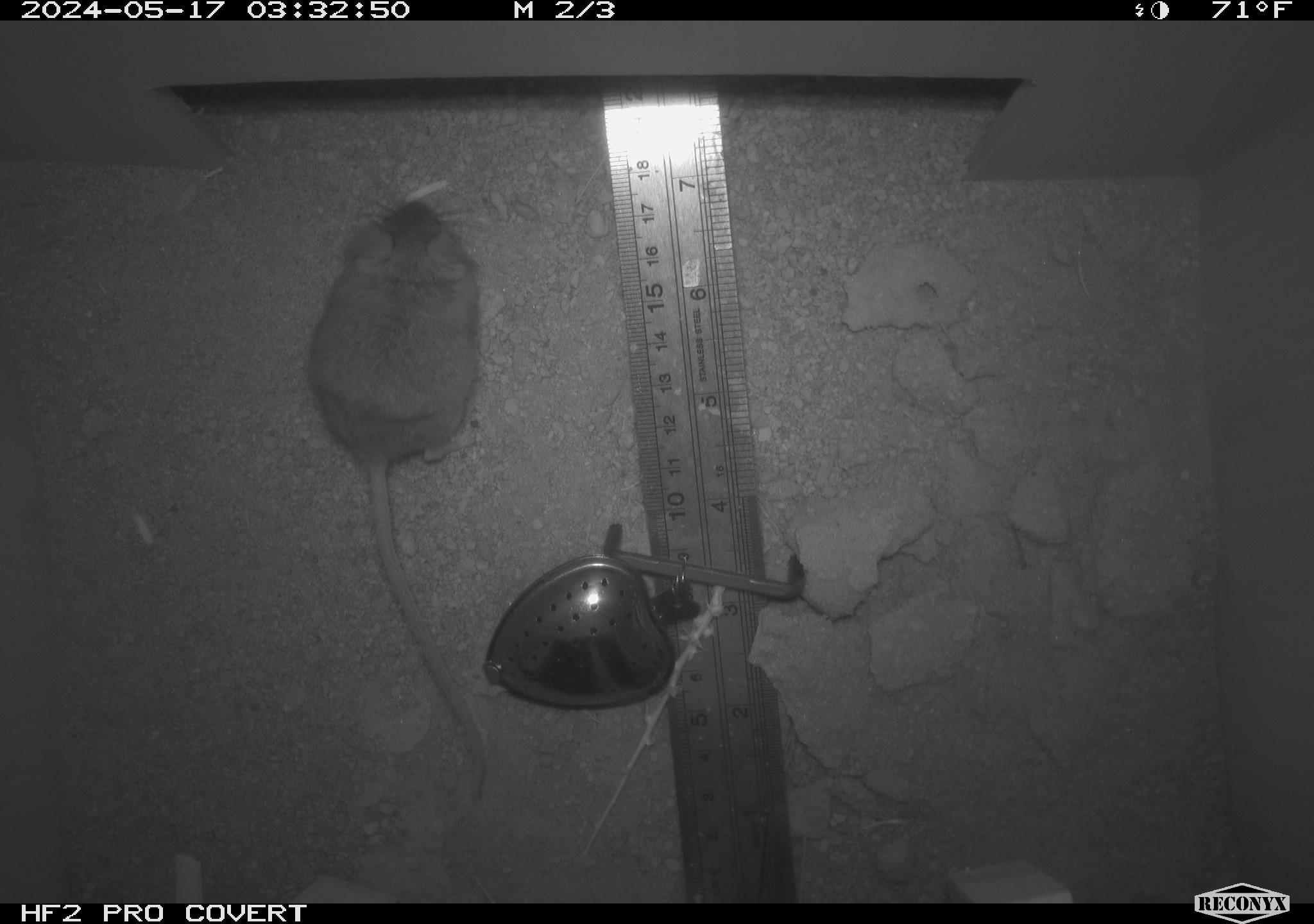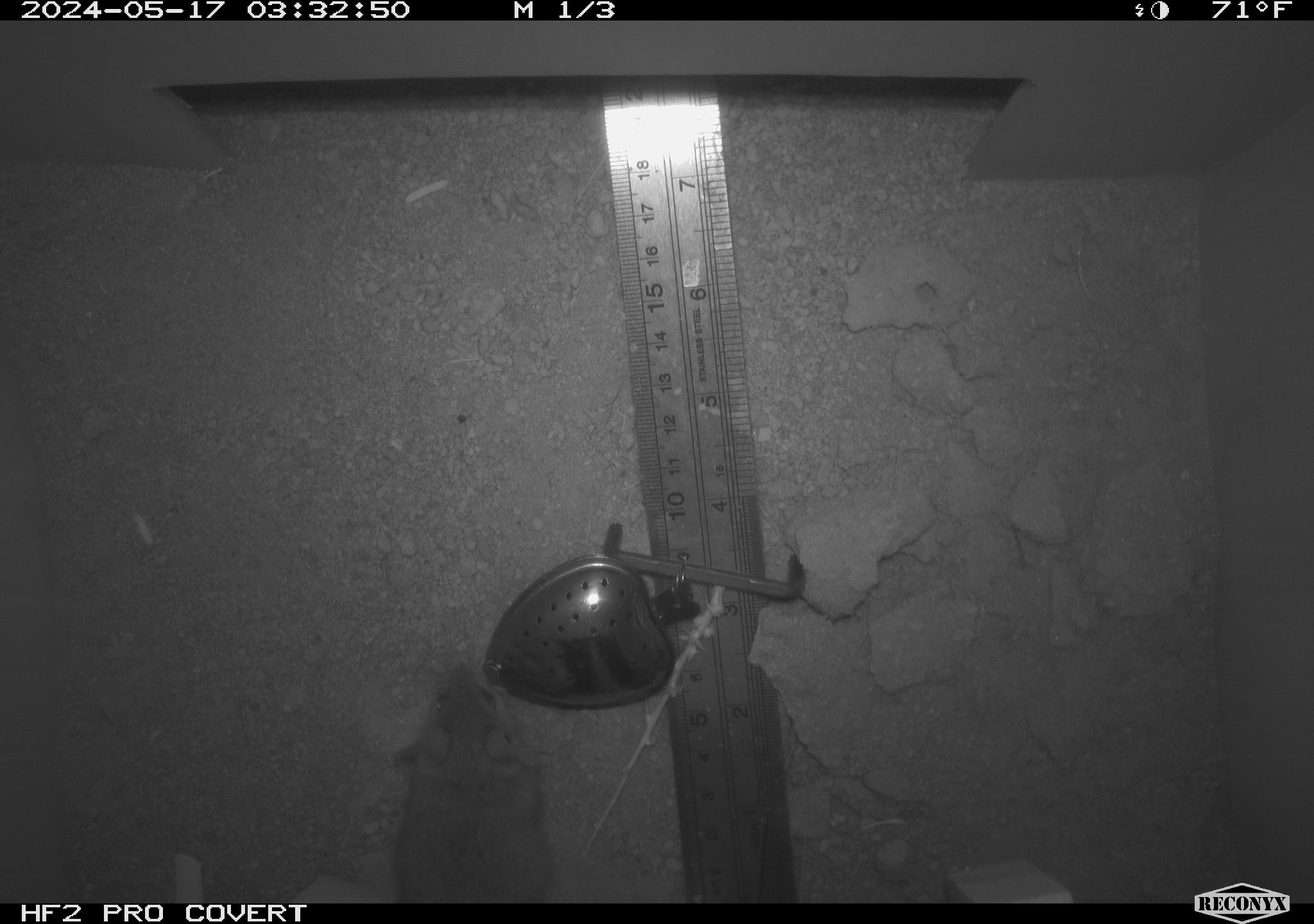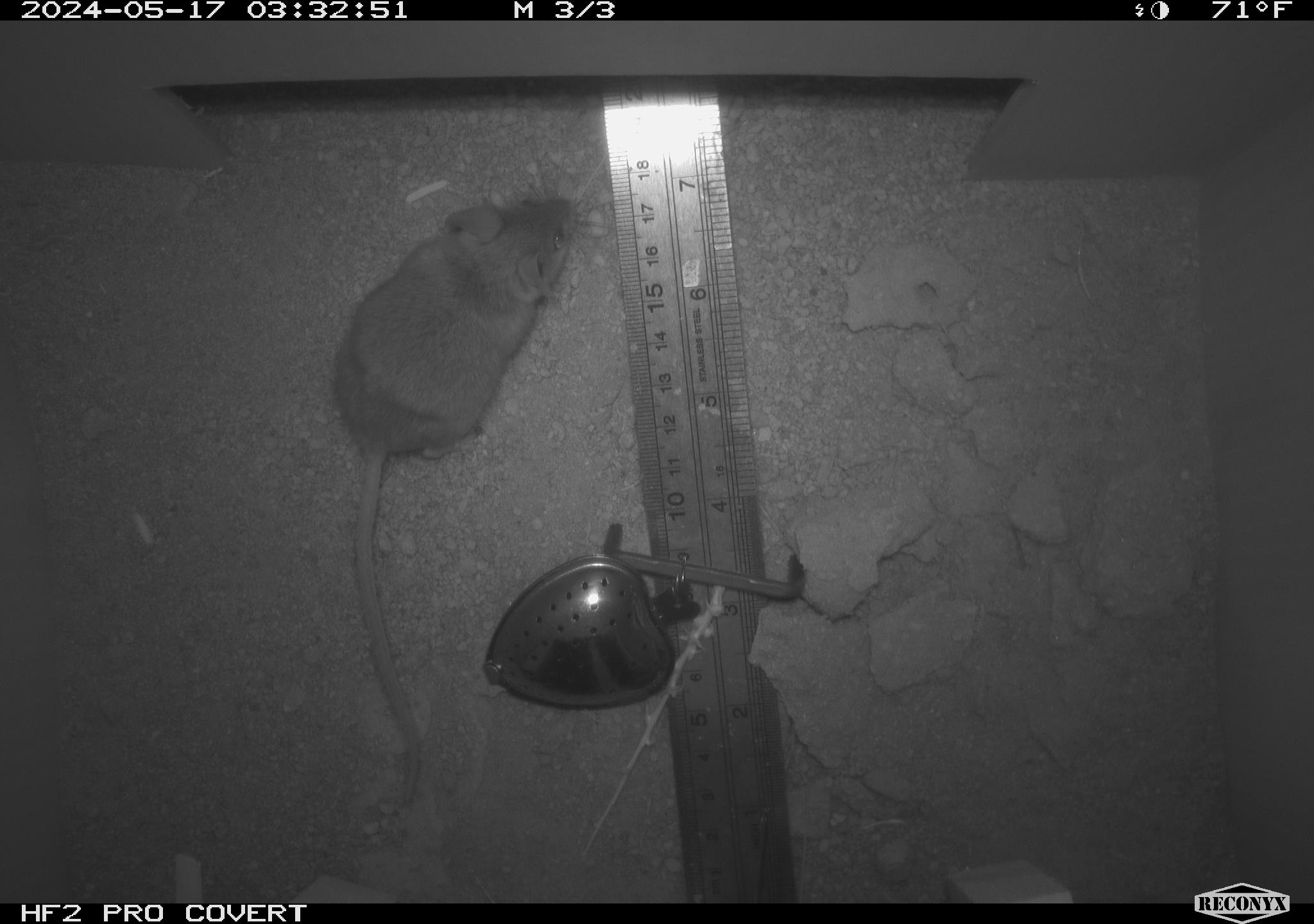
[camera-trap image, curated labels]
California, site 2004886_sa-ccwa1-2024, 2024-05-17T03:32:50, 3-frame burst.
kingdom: Animalia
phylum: Chordata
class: Mammalia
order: Rodentia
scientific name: Rodentia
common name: mouse species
Mouse species (Rodentia).